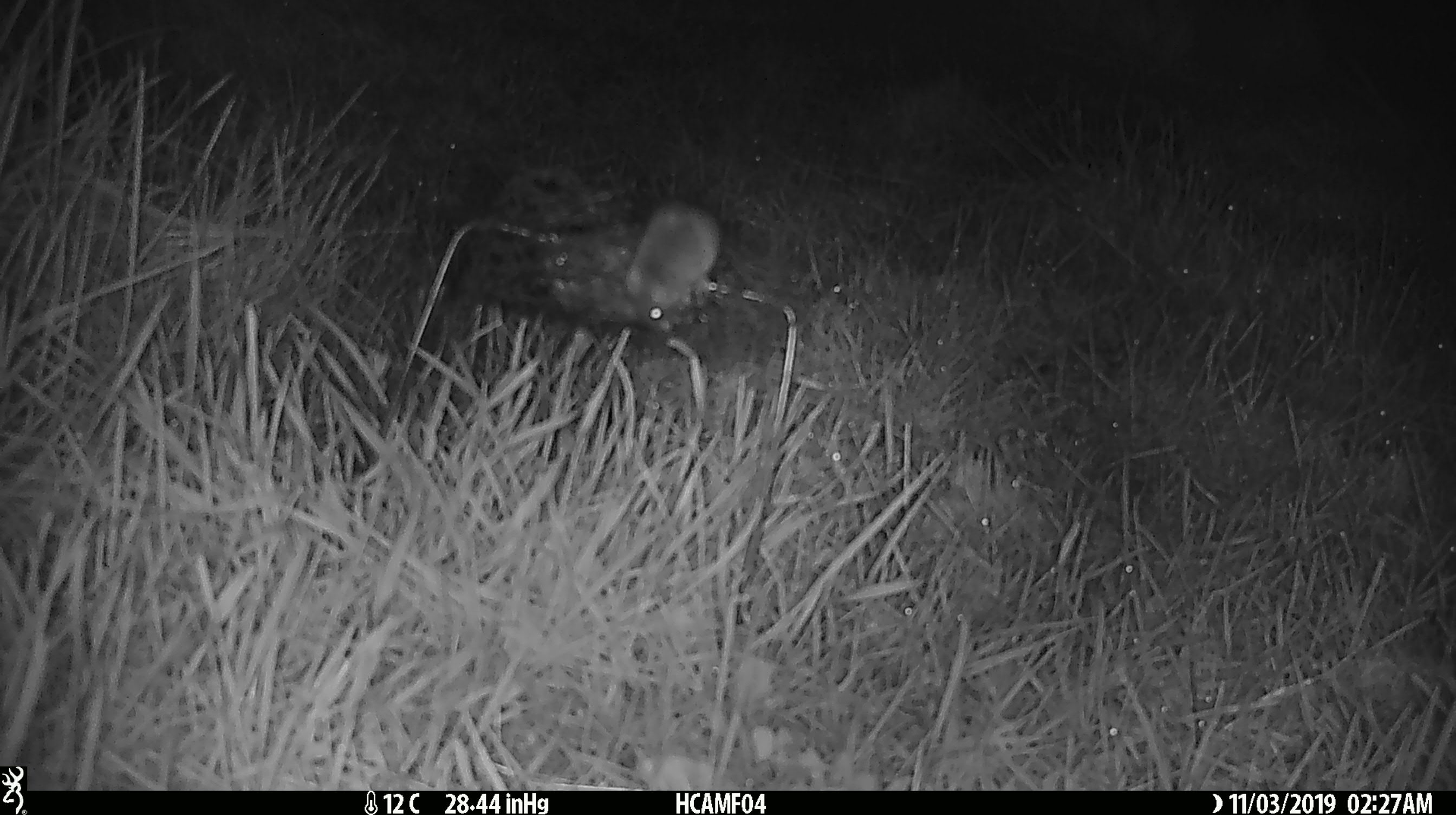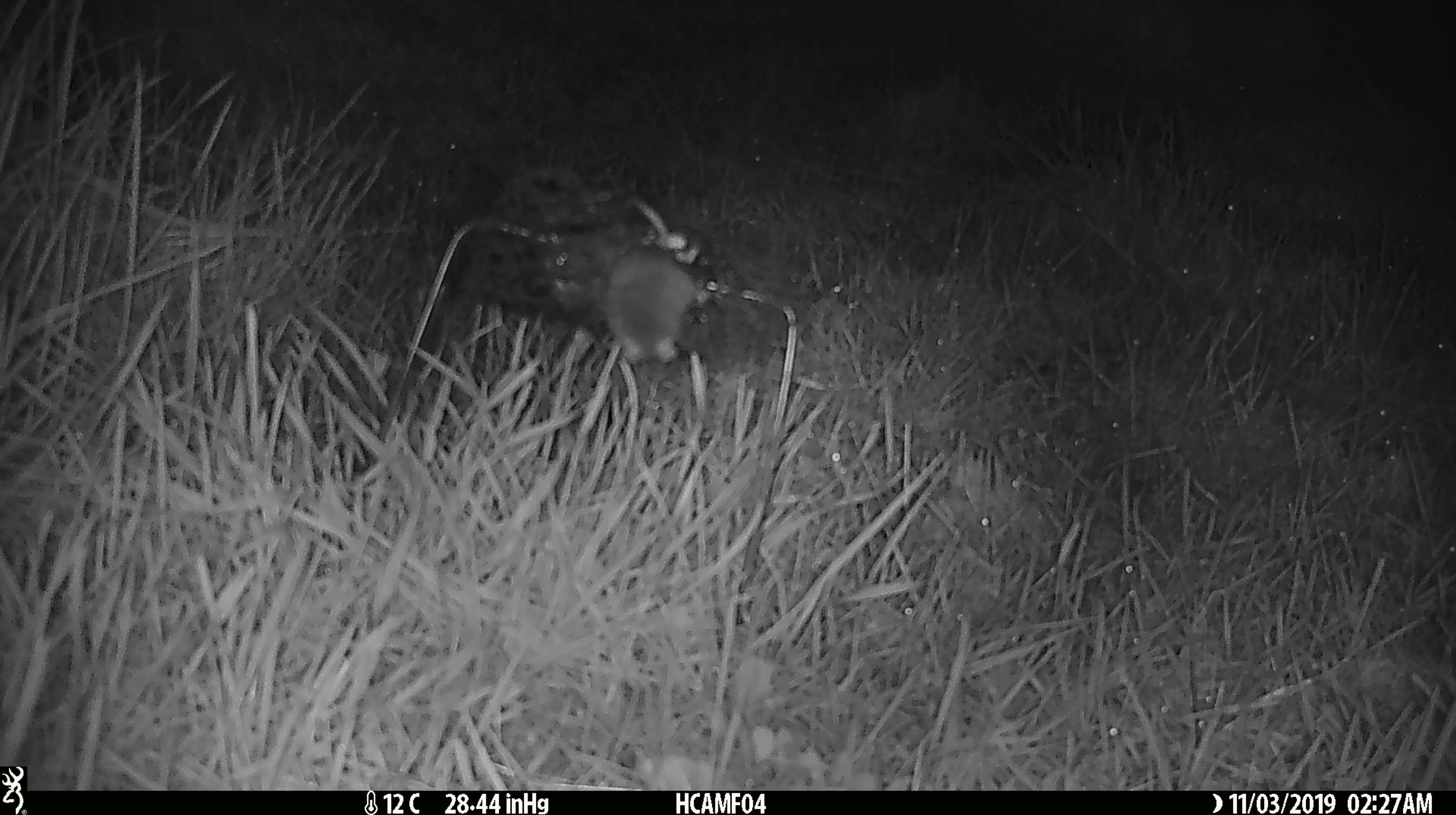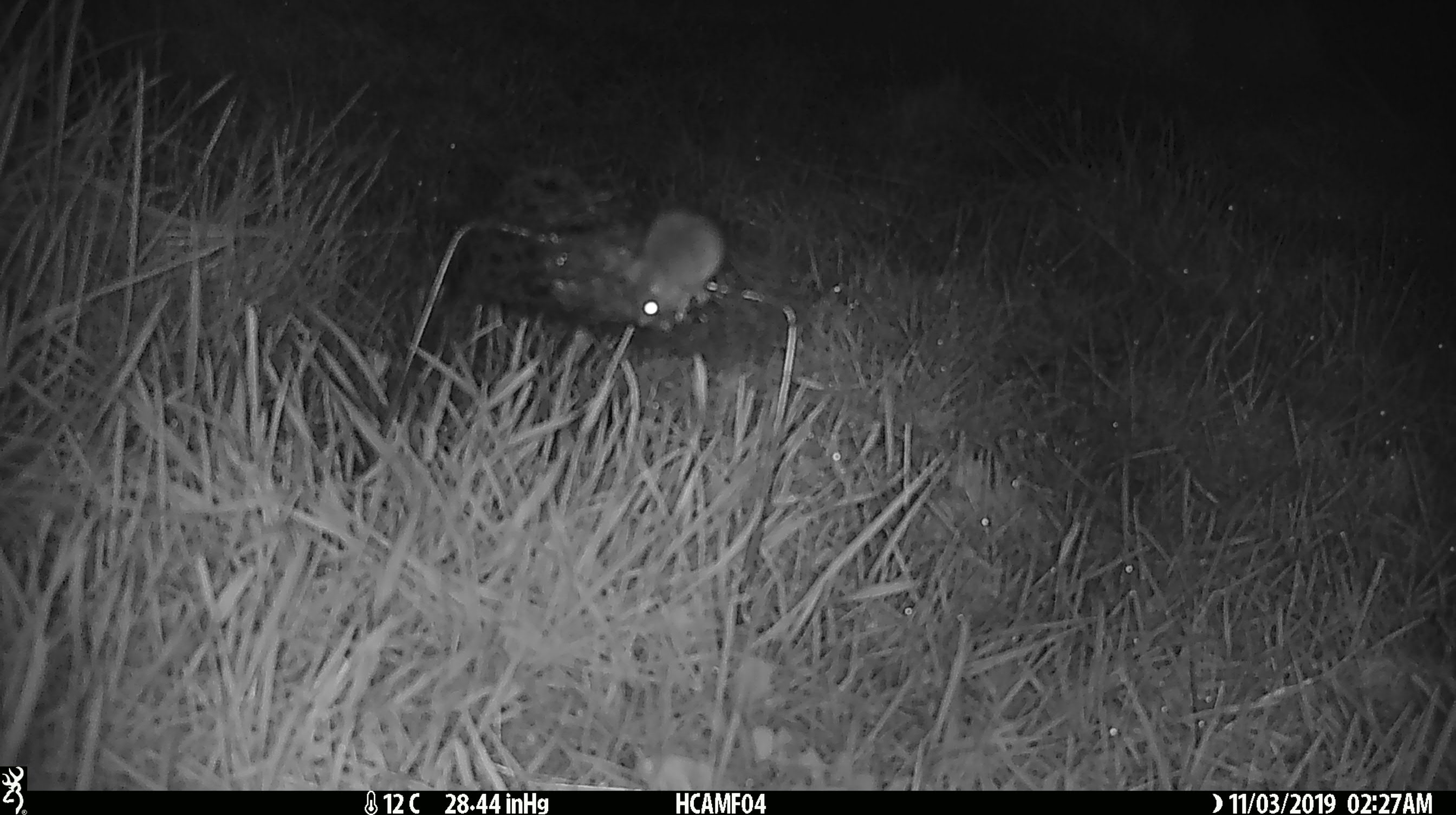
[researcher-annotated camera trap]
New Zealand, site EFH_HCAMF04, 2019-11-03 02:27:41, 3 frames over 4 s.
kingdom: Animalia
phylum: Chordata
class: Mammalia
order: Rodentia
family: Muridae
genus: Mus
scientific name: Mus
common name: mouse